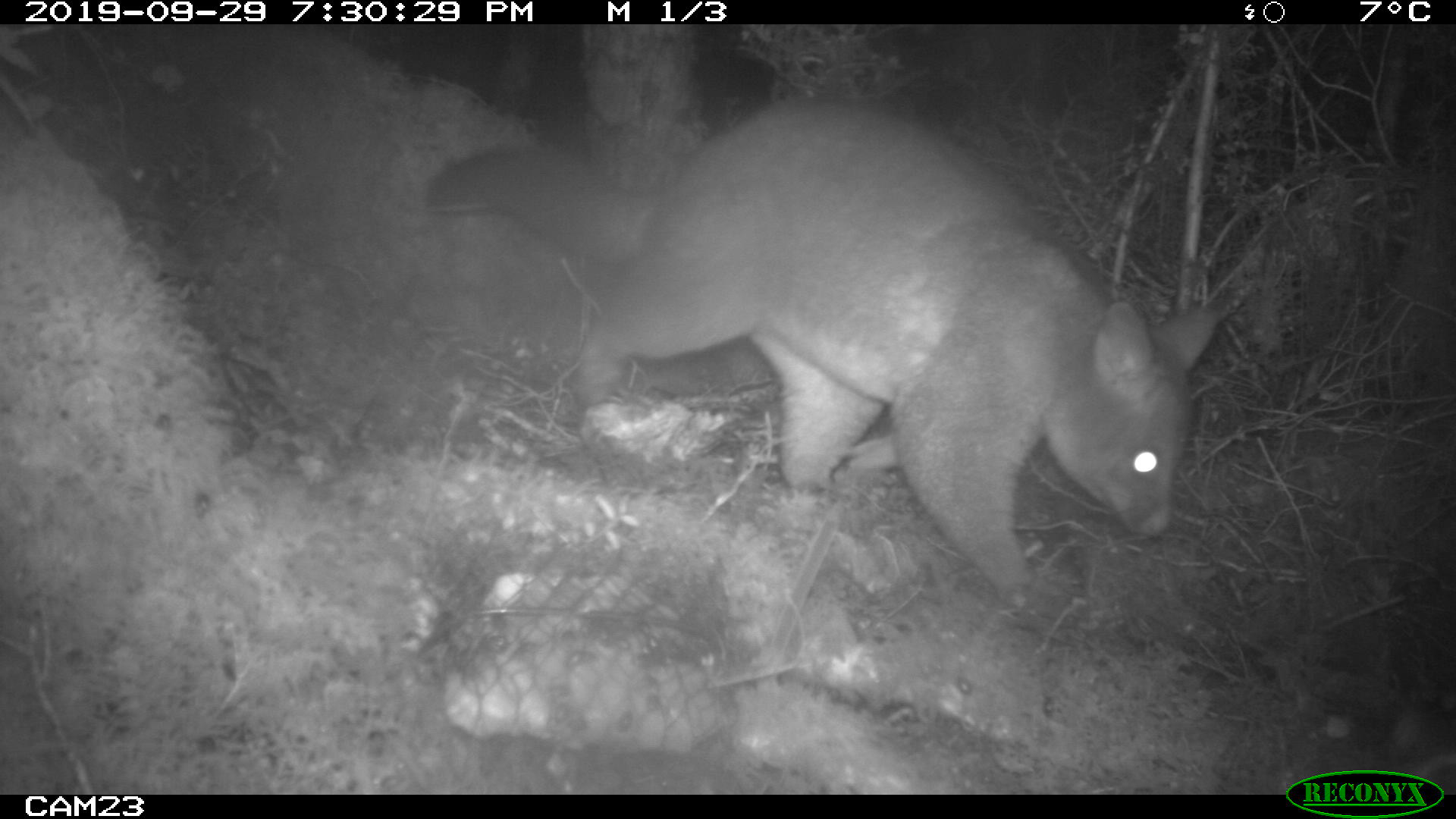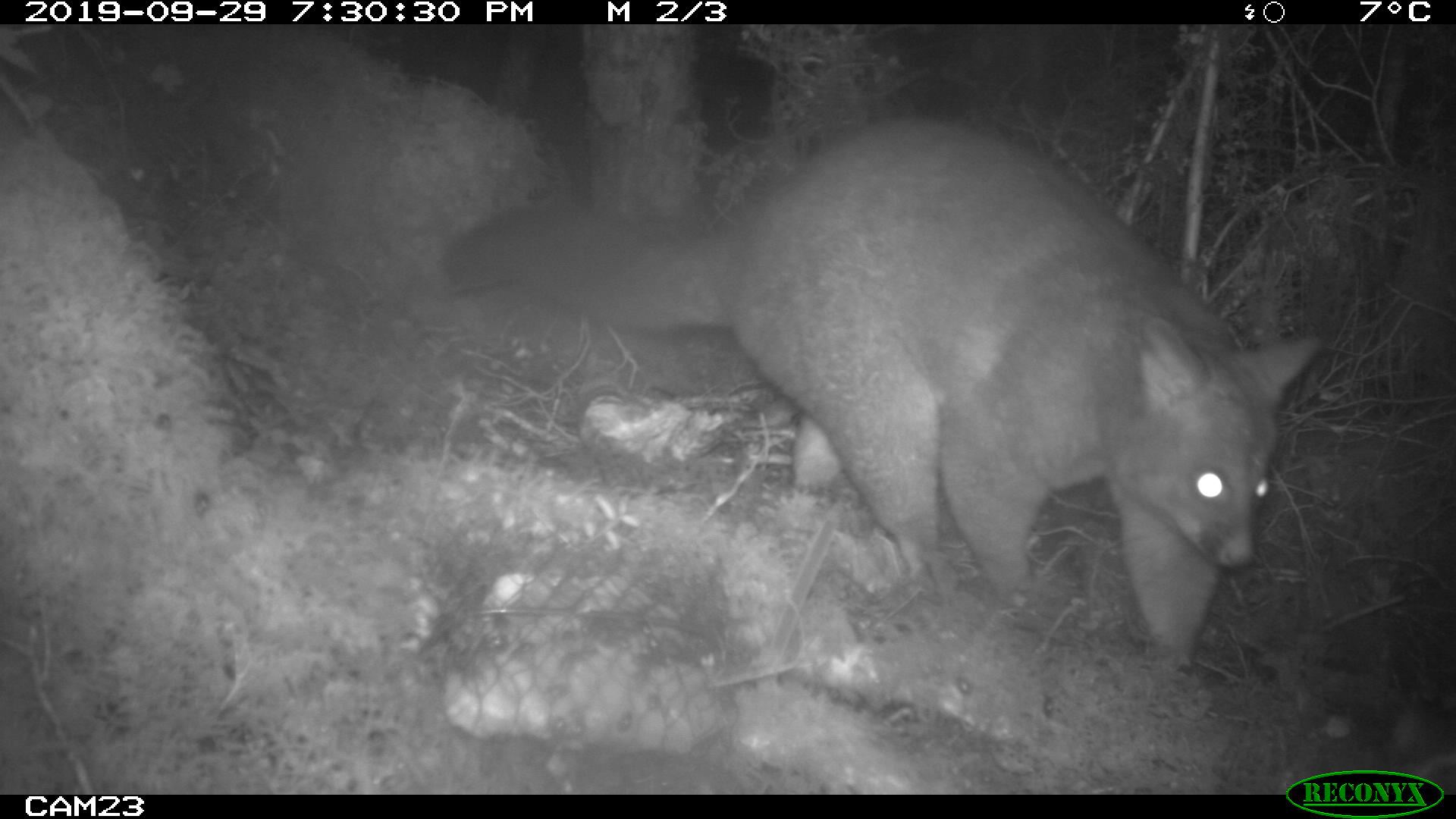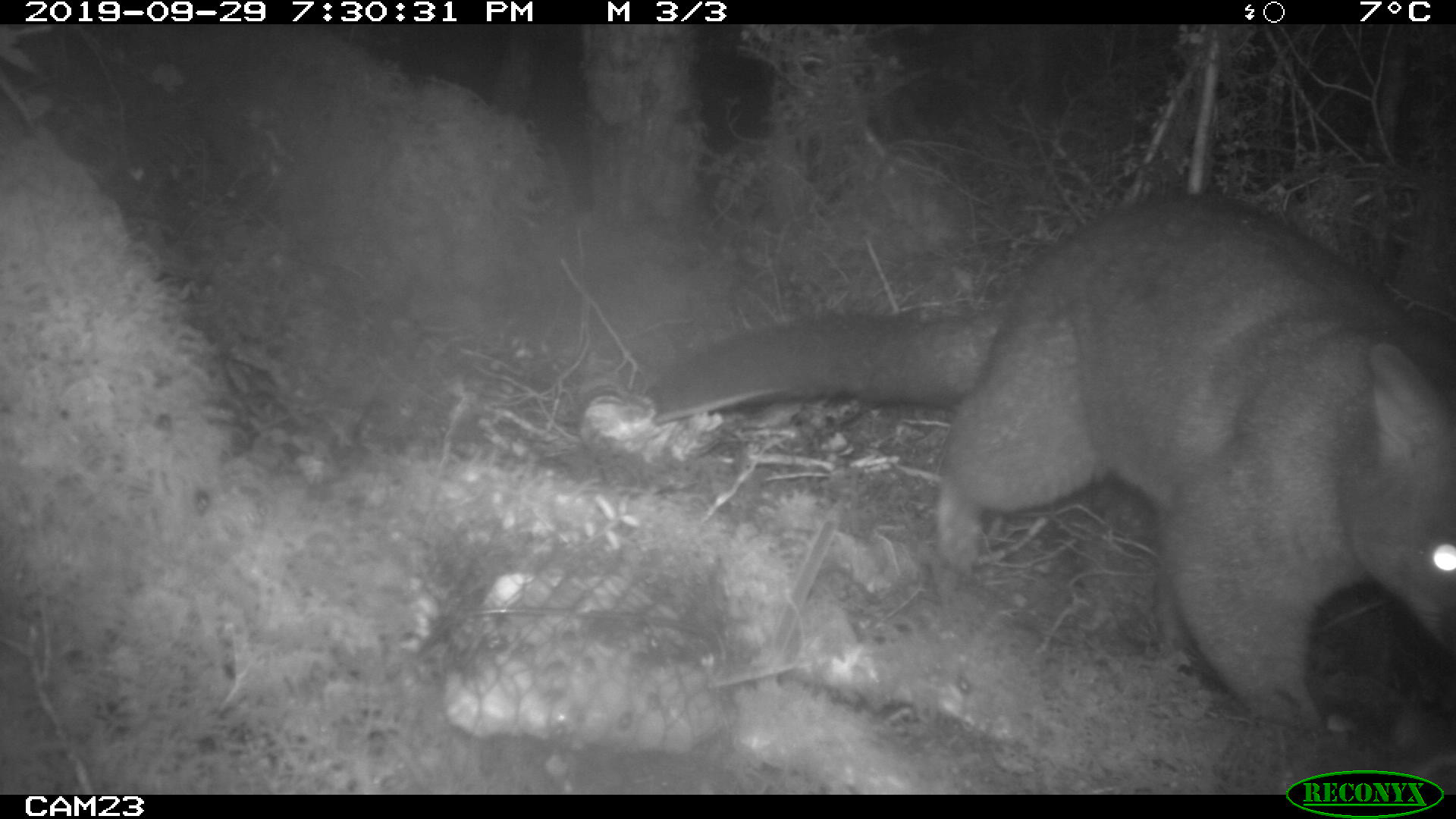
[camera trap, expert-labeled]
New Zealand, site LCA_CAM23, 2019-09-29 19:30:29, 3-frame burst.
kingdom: Animalia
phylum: Chordata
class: Mammalia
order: Diprotodontia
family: Phalangeridae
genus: Trichosurus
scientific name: Trichosurus vulpecula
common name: common brushtail possum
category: possum